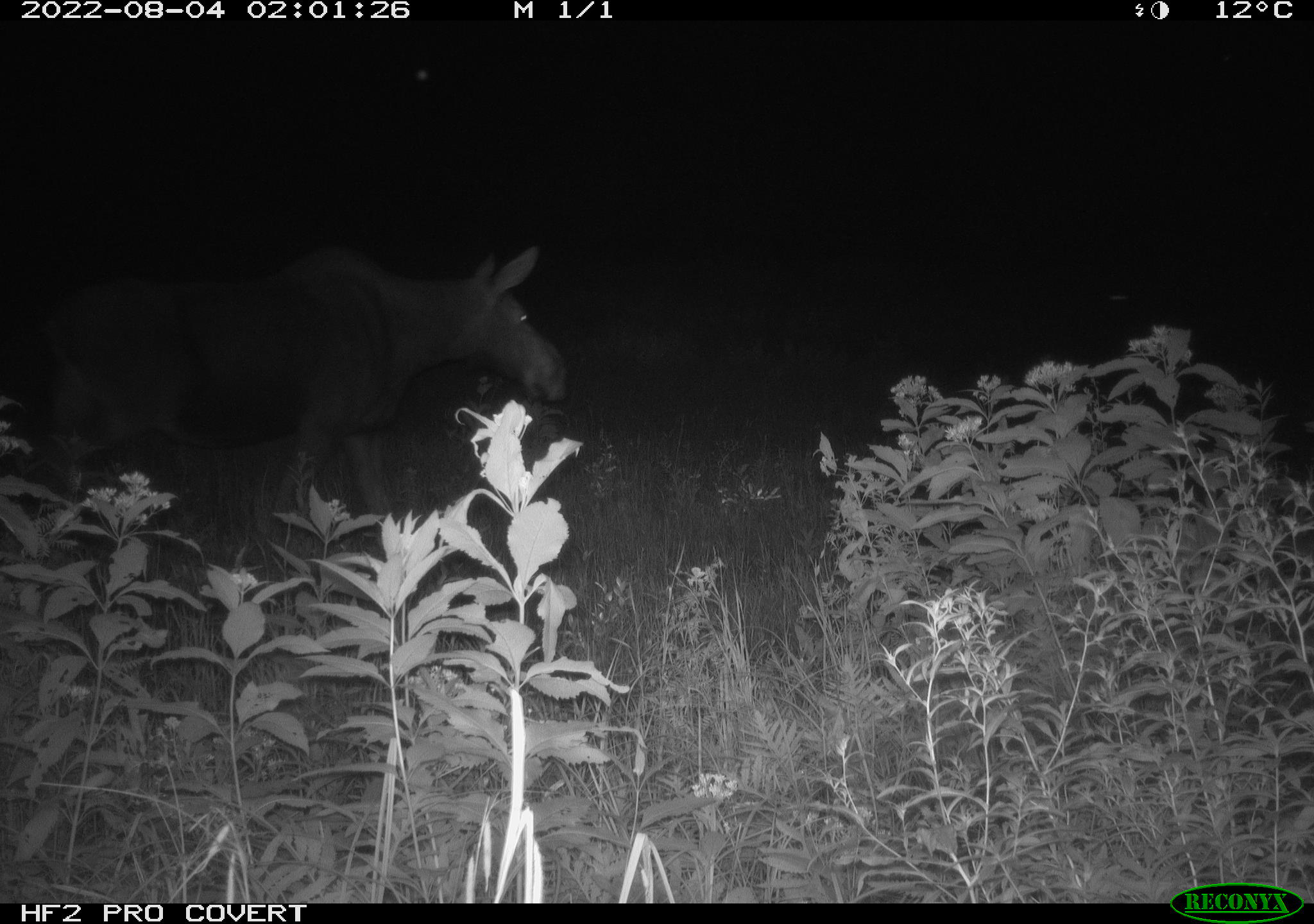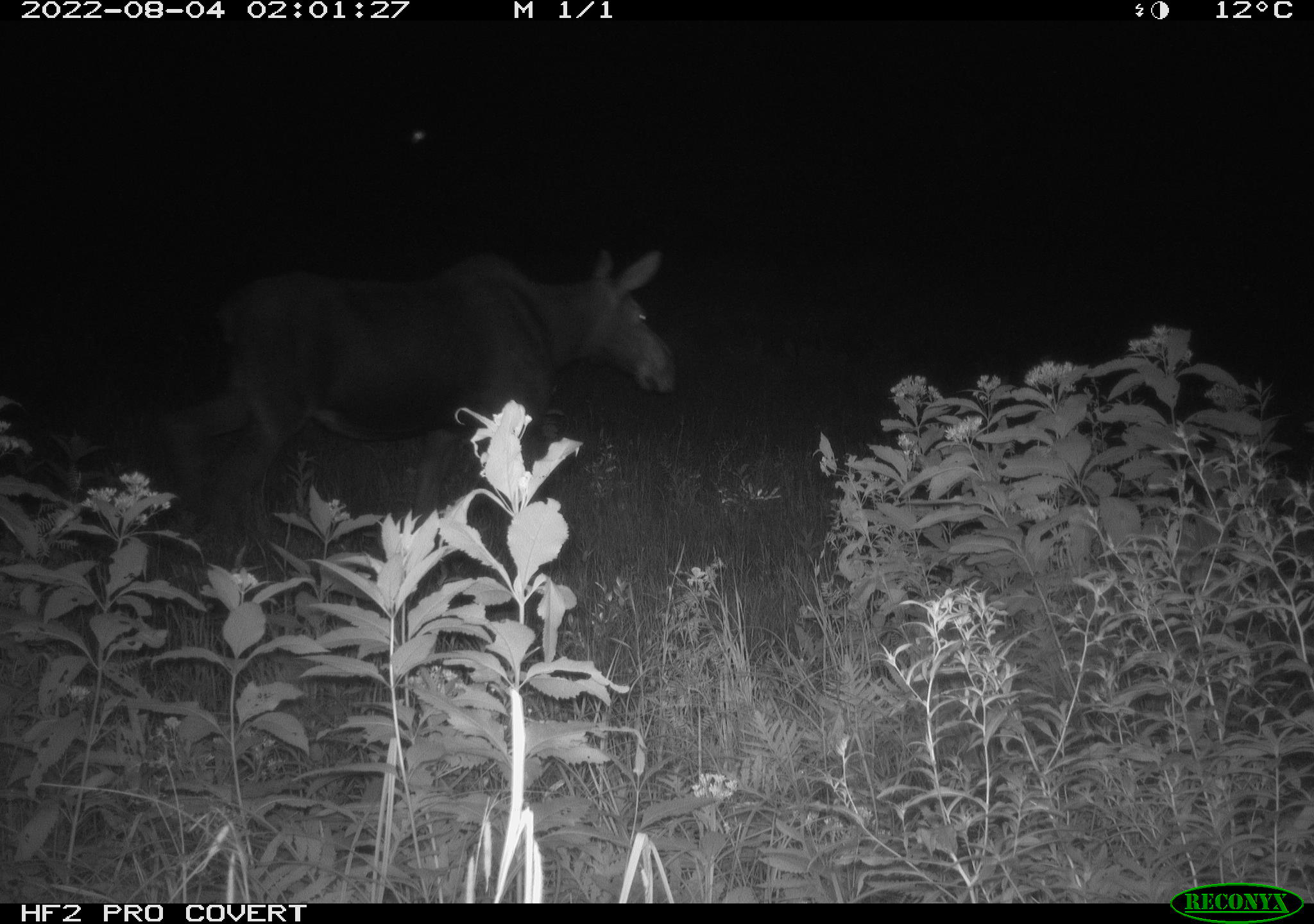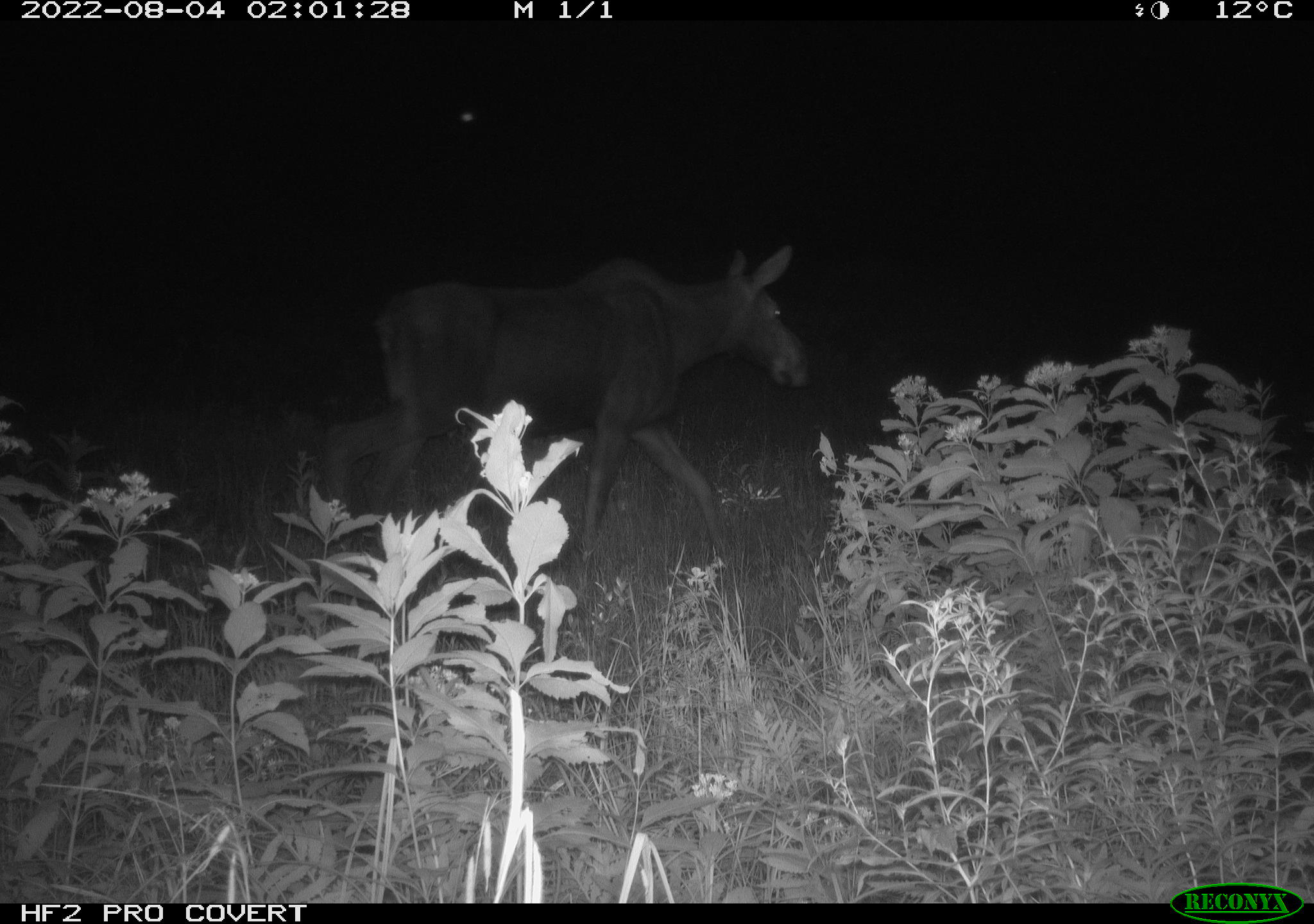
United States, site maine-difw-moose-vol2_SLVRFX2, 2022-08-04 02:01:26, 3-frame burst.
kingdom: Animalia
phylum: Chordata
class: Mammalia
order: Artiodactyla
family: Cervidae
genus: Alces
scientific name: Alces alces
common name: moose